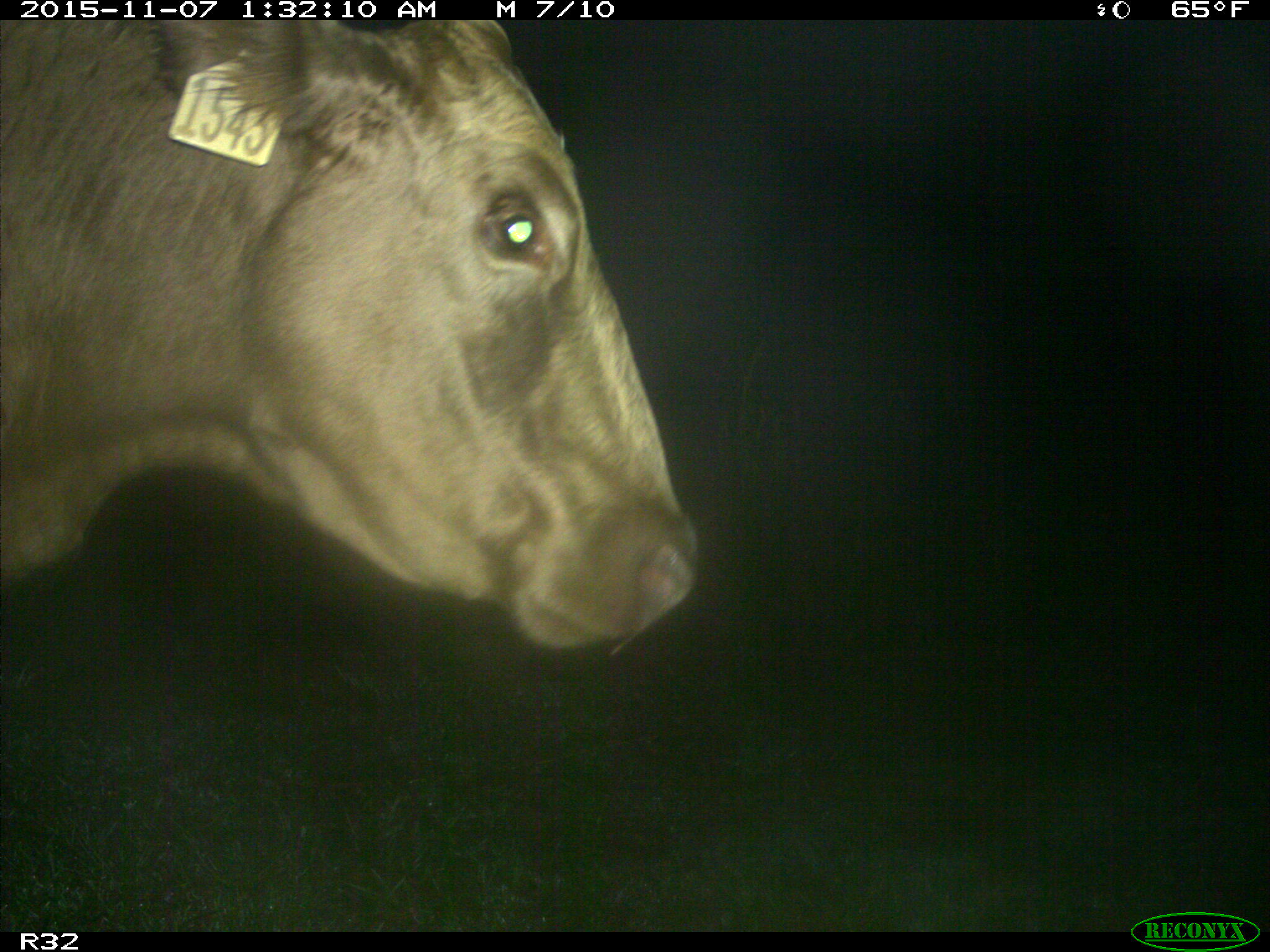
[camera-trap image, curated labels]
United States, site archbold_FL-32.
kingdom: Animalia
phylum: Chordata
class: Mammalia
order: Artiodactyla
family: Bovidae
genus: Bos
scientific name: Bos taurus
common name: domestic cow